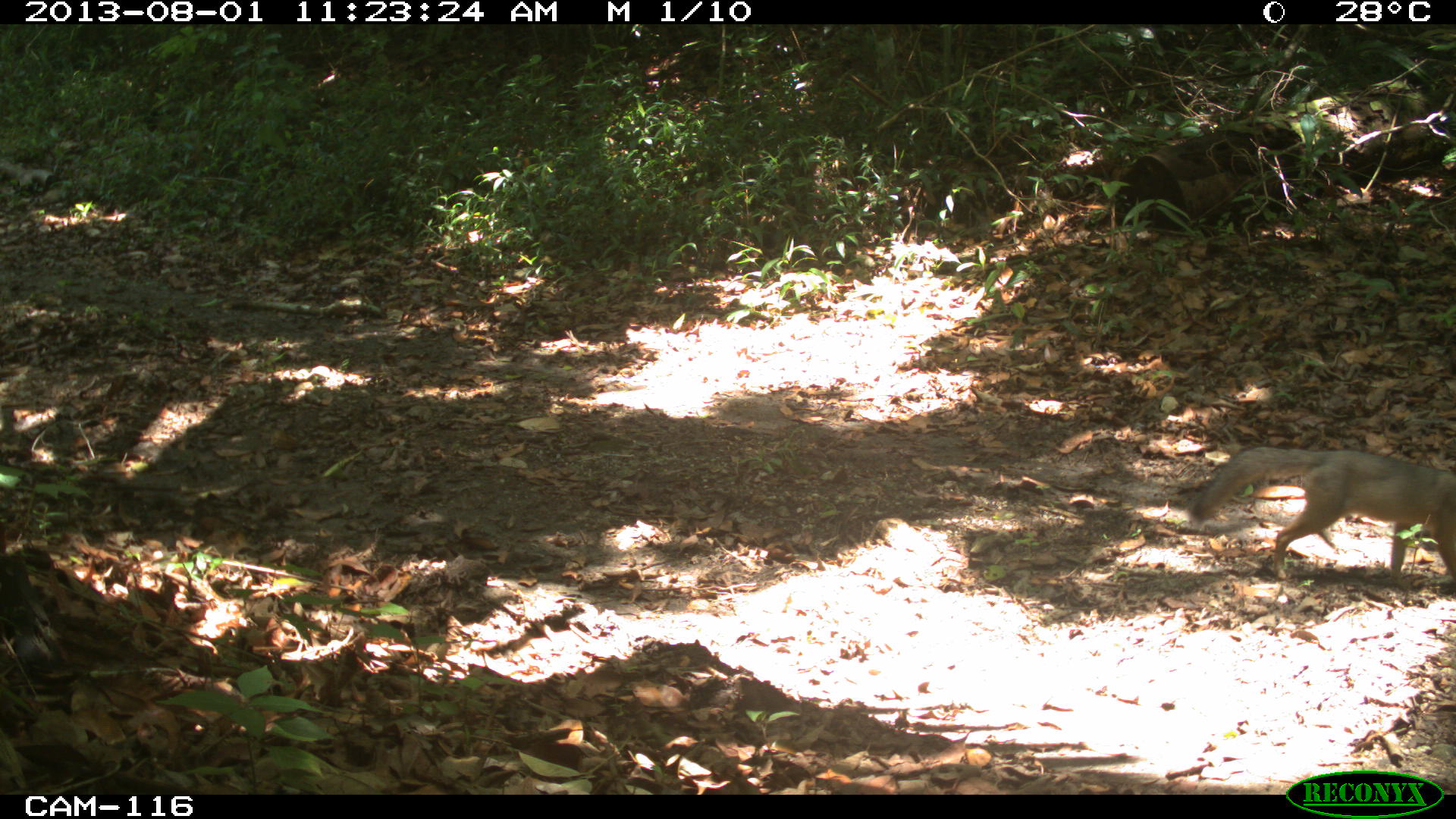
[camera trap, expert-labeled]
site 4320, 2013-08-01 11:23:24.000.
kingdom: Animalia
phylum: Chordata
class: Mammalia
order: Carnivora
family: Canidae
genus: Urocyon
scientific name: Urocyon cinereoargenteus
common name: gray fox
Urocyon cinereoargenteus (gray fox), count 1.